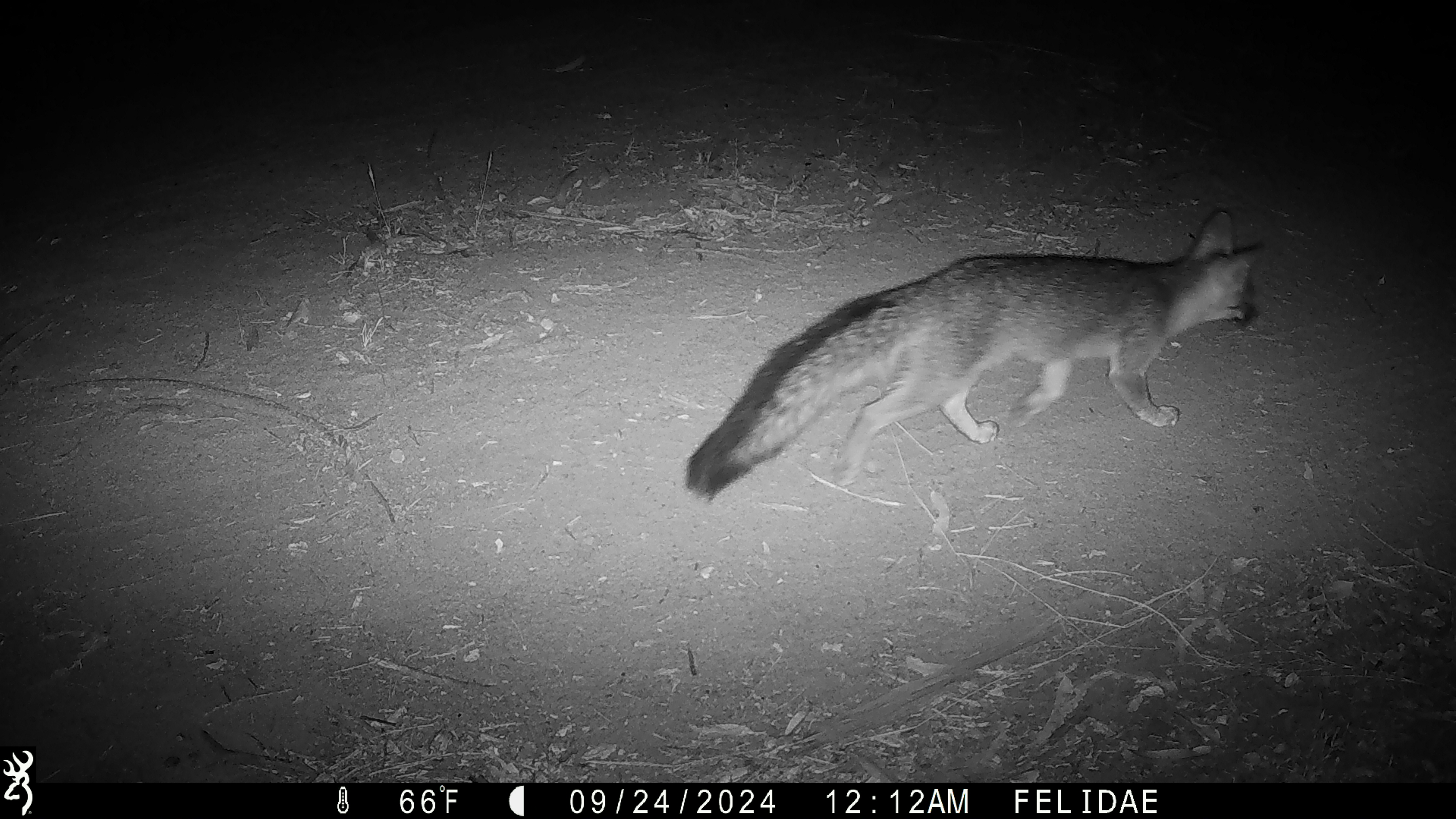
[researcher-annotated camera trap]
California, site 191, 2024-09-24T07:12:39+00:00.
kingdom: Animalia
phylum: Chordata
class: Mammalia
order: Carnivora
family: Canidae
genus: Urocyon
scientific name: Urocyon cinereoargenteus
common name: gray fox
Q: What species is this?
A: Gray fox (Urocyon cinereoargenteus).